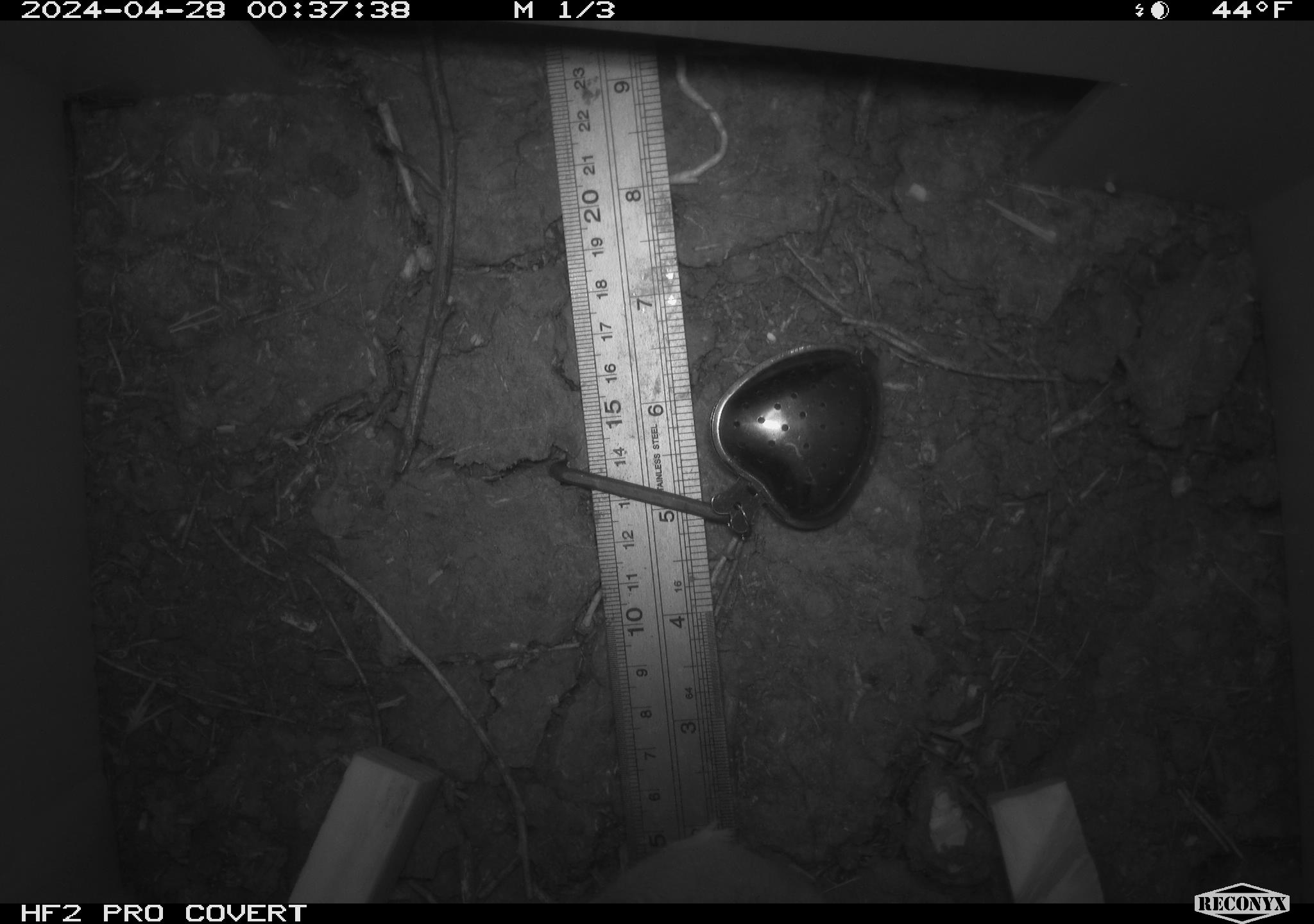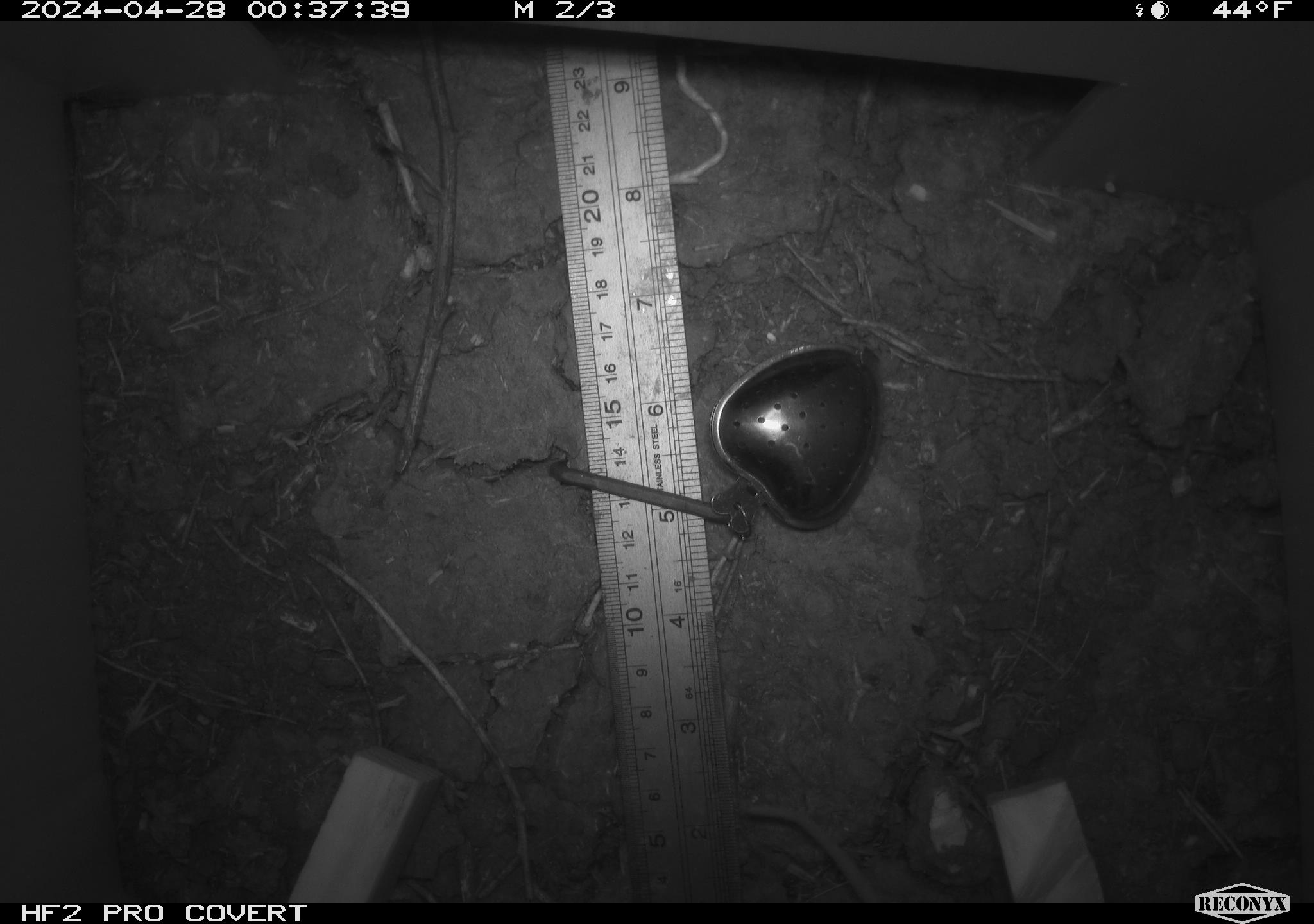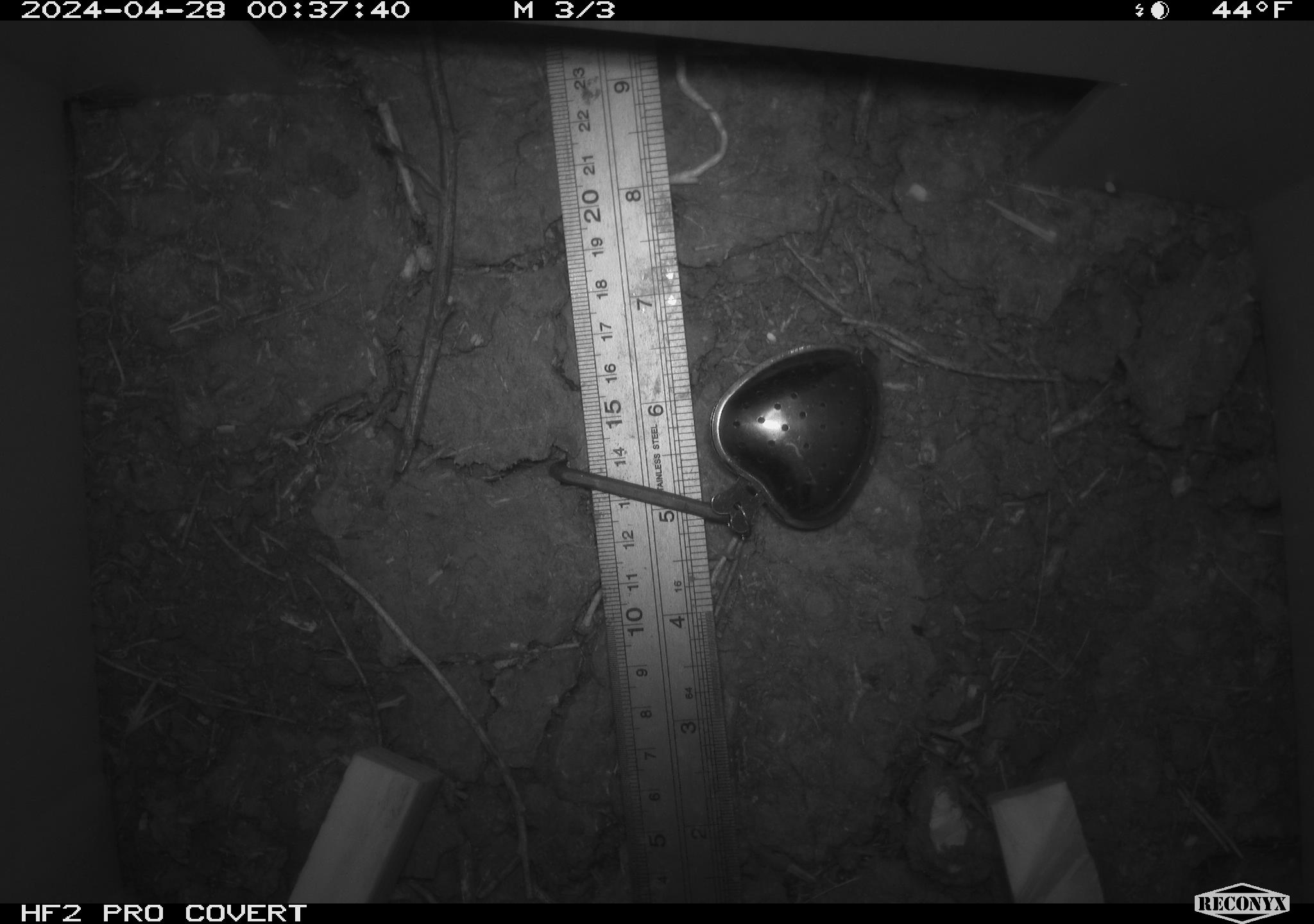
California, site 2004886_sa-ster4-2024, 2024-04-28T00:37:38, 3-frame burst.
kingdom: Animalia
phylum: Chordata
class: Mammalia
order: Rodentia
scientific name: Rodentia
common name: mouse species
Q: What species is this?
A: Mouse species (Rodentia).